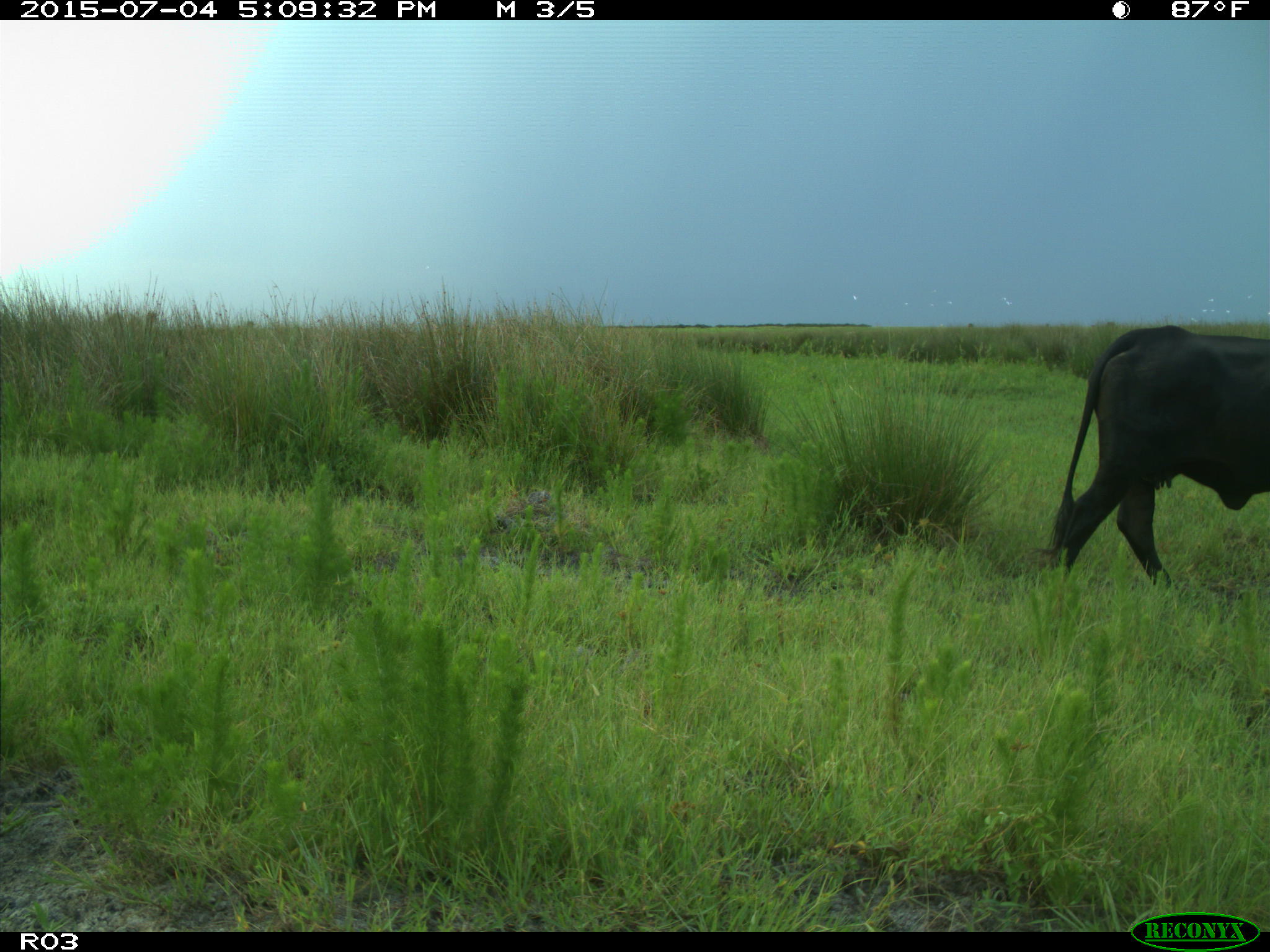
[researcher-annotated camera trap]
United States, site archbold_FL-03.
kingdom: Animalia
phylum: Chordata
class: Mammalia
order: Artiodactyla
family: Bovidae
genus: Bos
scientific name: Bos taurus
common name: domestic cow